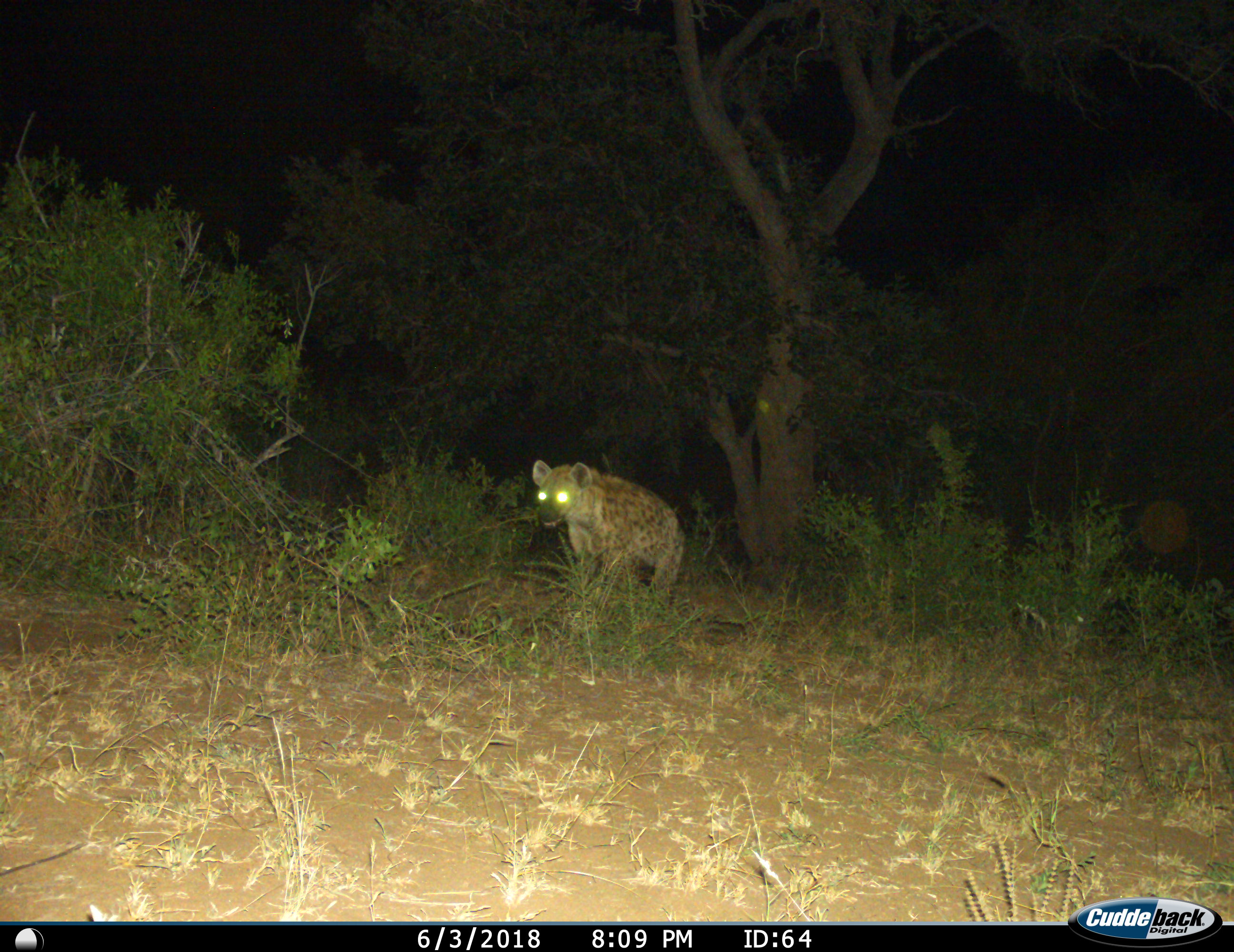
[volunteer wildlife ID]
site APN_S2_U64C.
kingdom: Animalia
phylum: Chordata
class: Mammalia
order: Carnivora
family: Hyaenidae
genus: Crocuta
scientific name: Crocuta crocuta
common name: spotted hyena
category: hyenaspotted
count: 1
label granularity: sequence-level